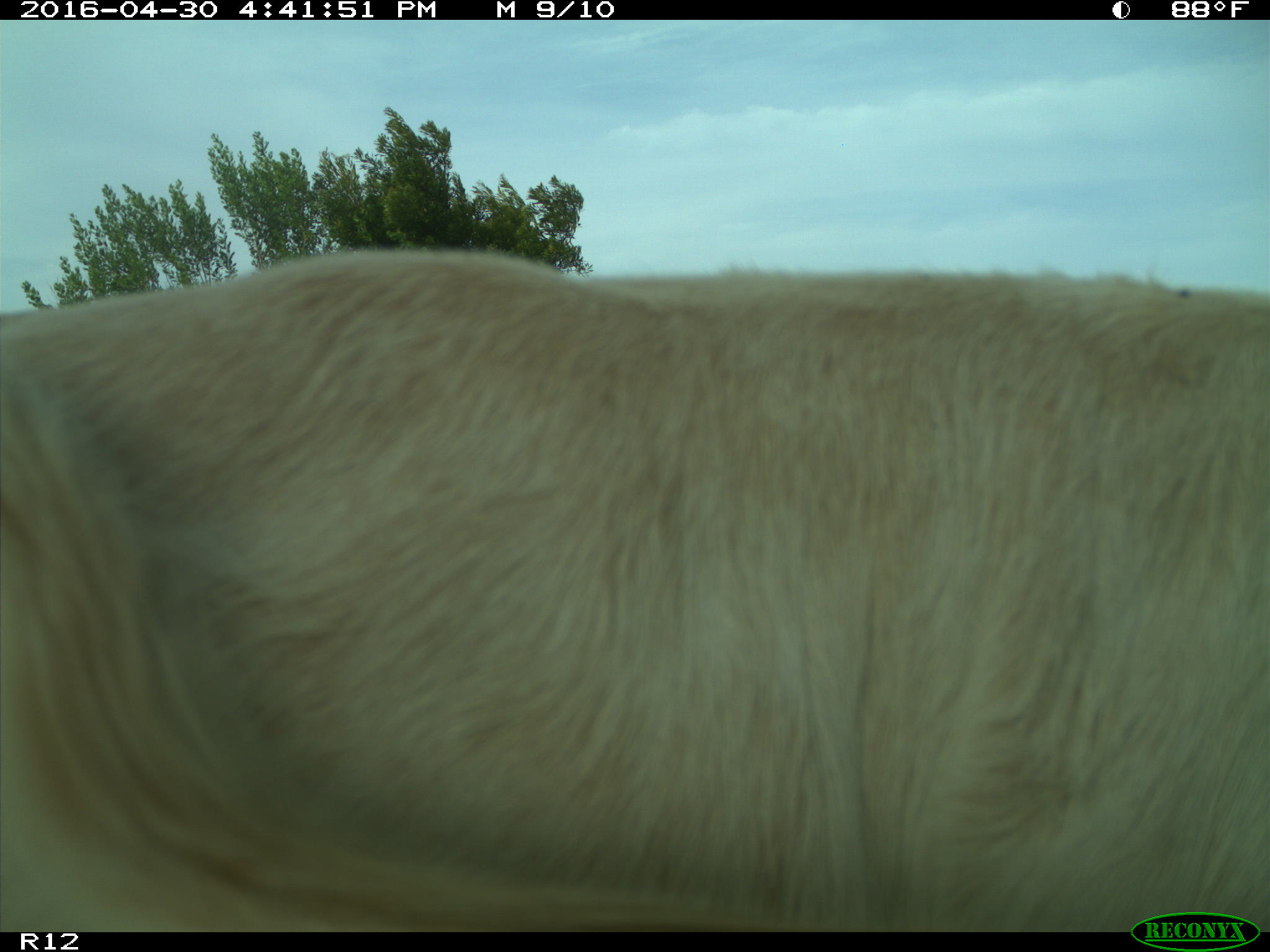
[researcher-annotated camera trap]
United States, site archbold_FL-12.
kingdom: Animalia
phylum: Chordata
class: Mammalia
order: Artiodactyla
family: Bovidae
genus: Bos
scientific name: Bos taurus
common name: domestic cow